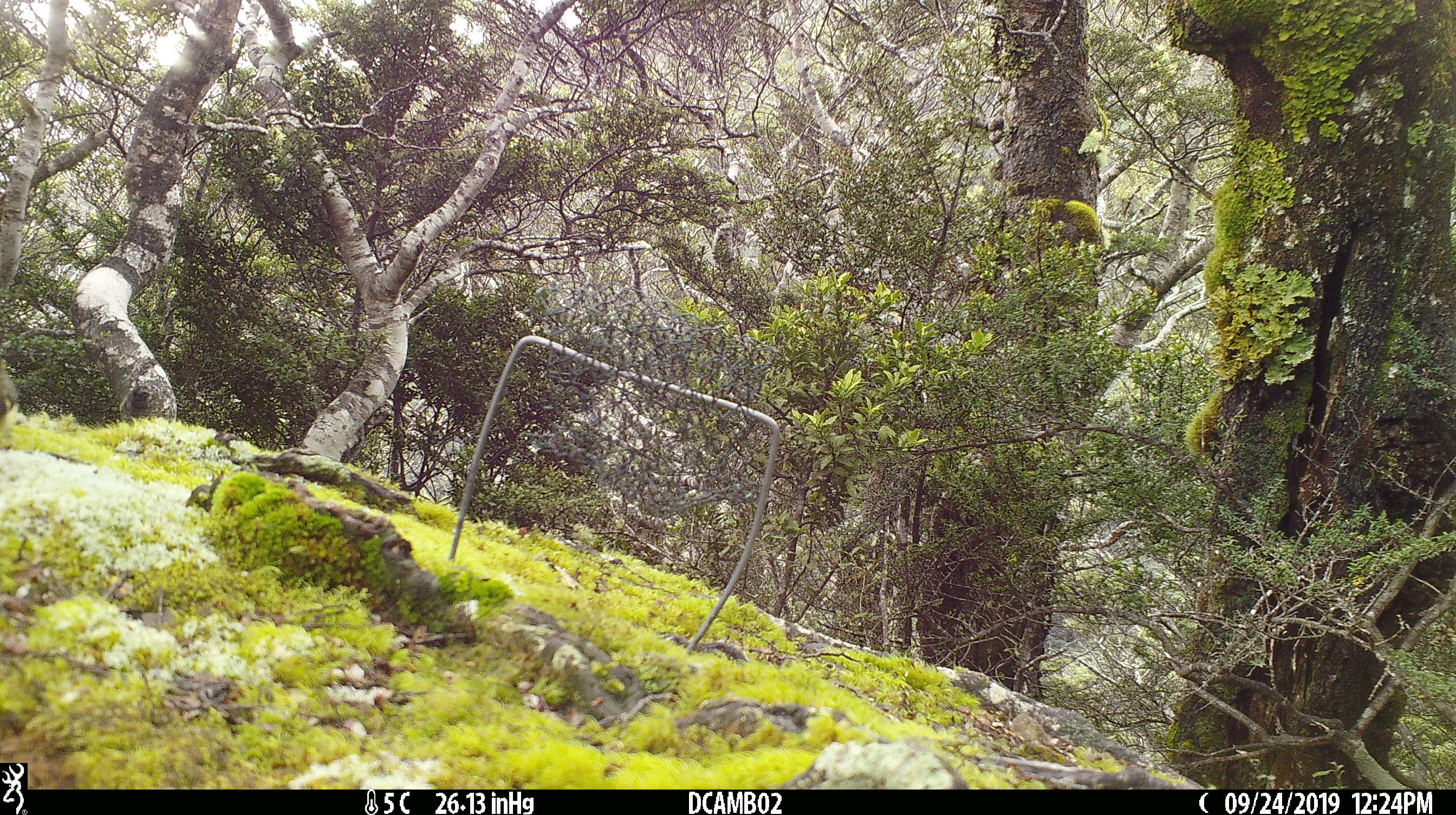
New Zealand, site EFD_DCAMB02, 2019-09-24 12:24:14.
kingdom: Animalia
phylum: Chordata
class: Aves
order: Passeriformes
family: Acanthisittidae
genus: Acanthisitta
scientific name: Acanthisitta chloris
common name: rifleman